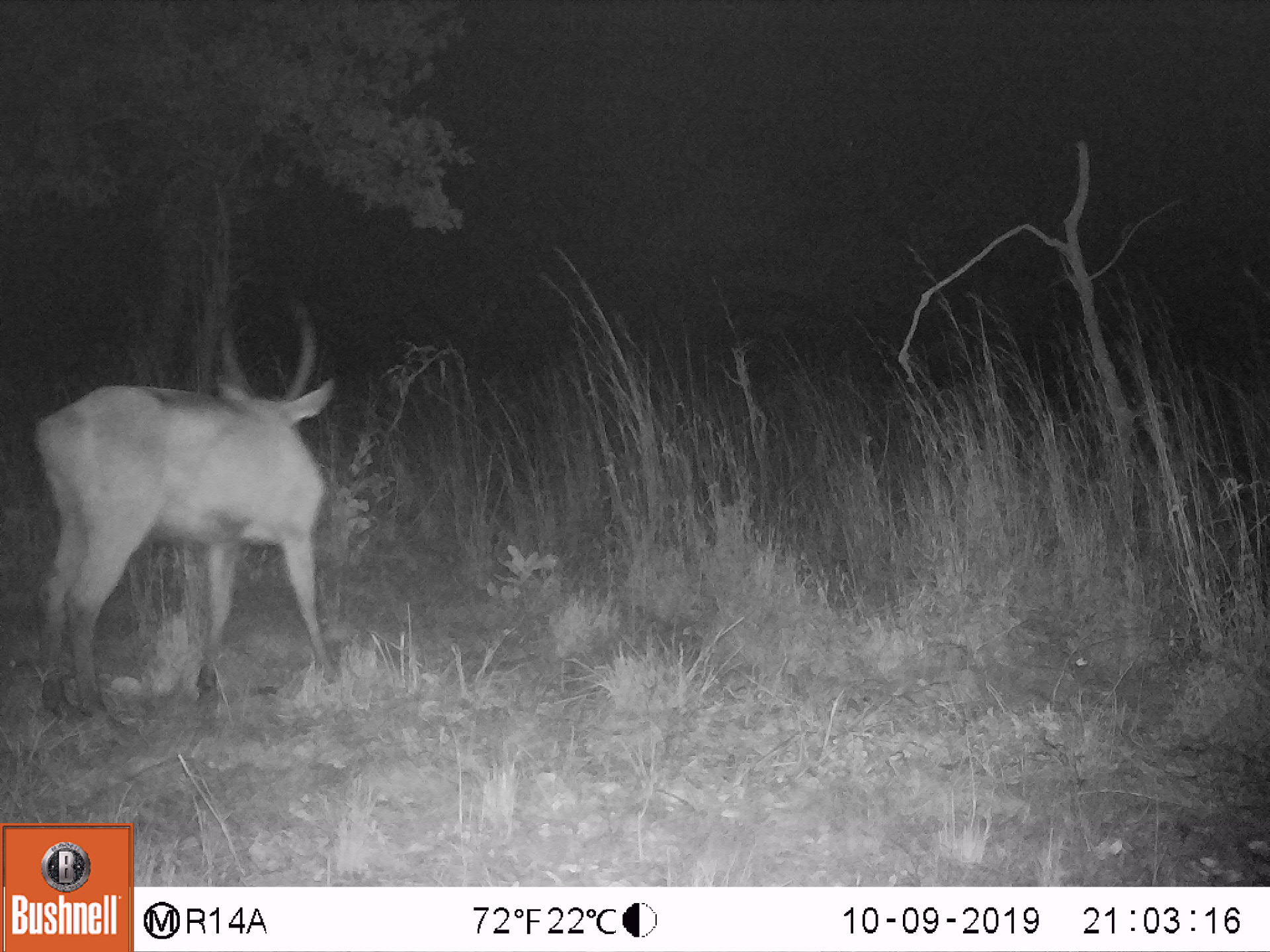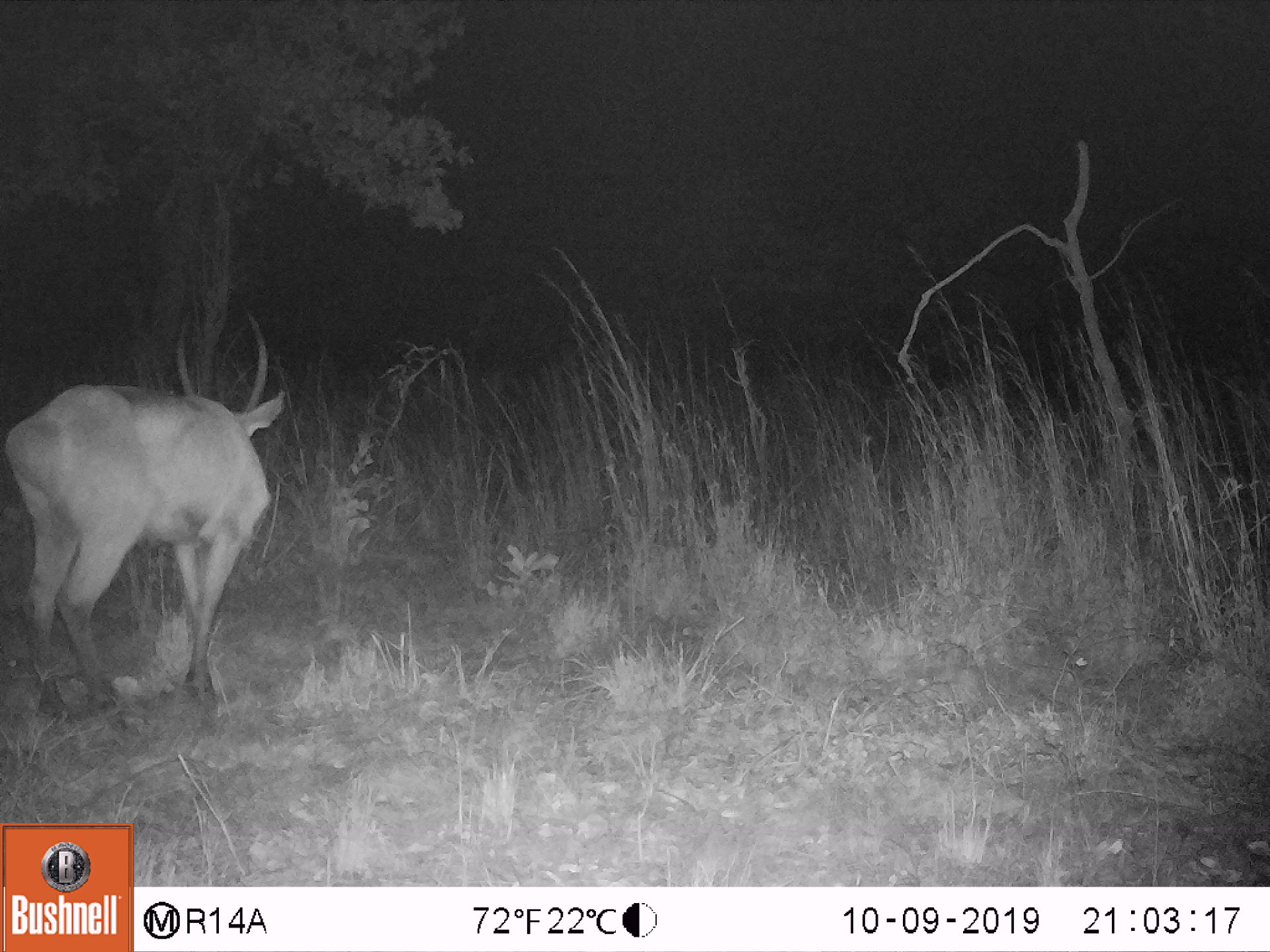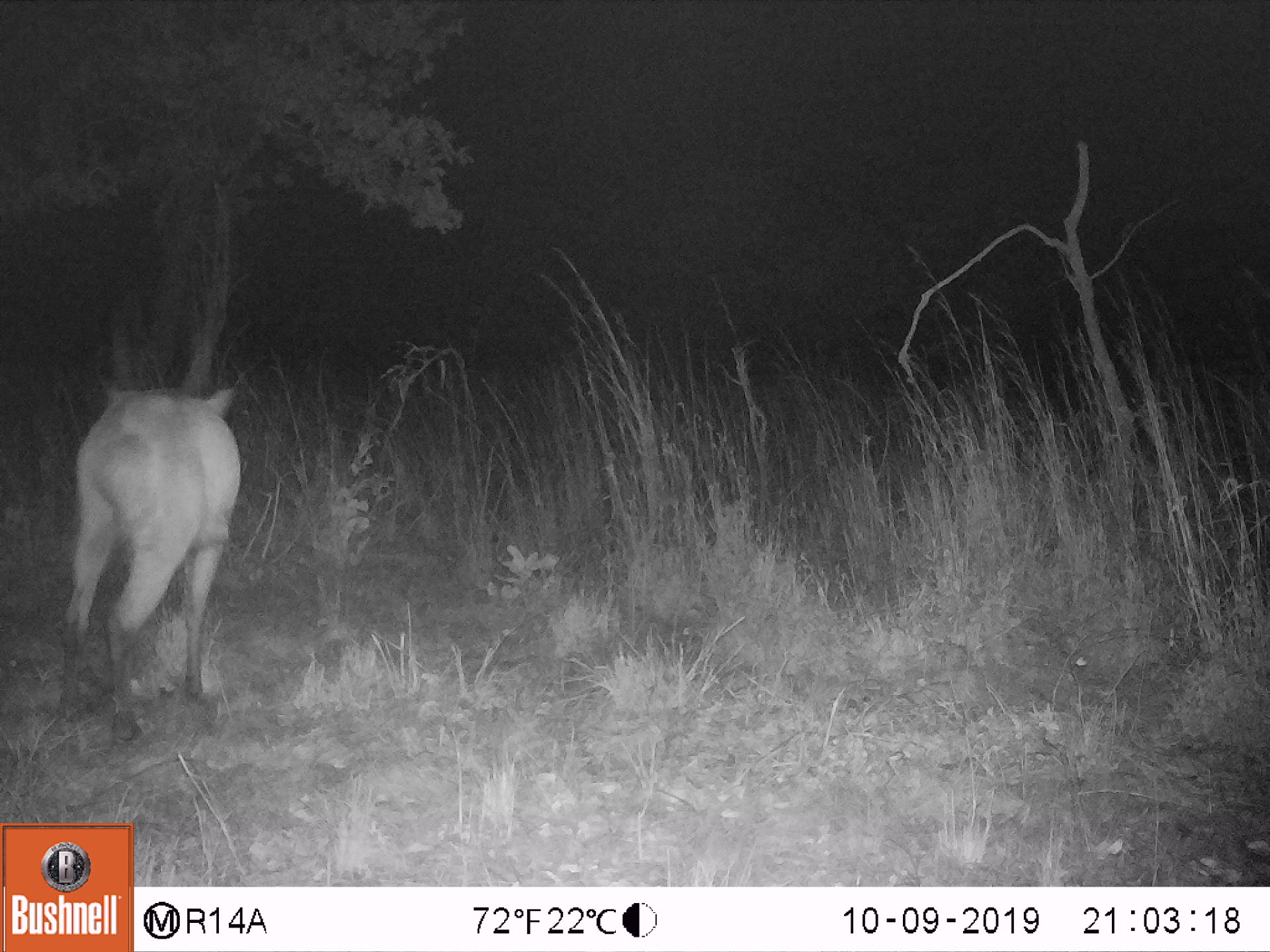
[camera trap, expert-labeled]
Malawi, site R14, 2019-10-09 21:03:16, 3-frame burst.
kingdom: Animalia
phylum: Chordata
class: Mammalia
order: Artiodactyla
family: Bovidae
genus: Kobus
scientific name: Kobus ellipsiprymnus ellipsiprymnus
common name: common waterbuck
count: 1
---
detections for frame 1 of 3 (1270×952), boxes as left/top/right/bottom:
common waterbuck: 29/299/342/728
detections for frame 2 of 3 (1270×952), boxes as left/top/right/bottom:
common waterbuck: 8/321/283/727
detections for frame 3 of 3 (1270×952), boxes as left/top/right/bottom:
common waterbuck: 49/296/253/744